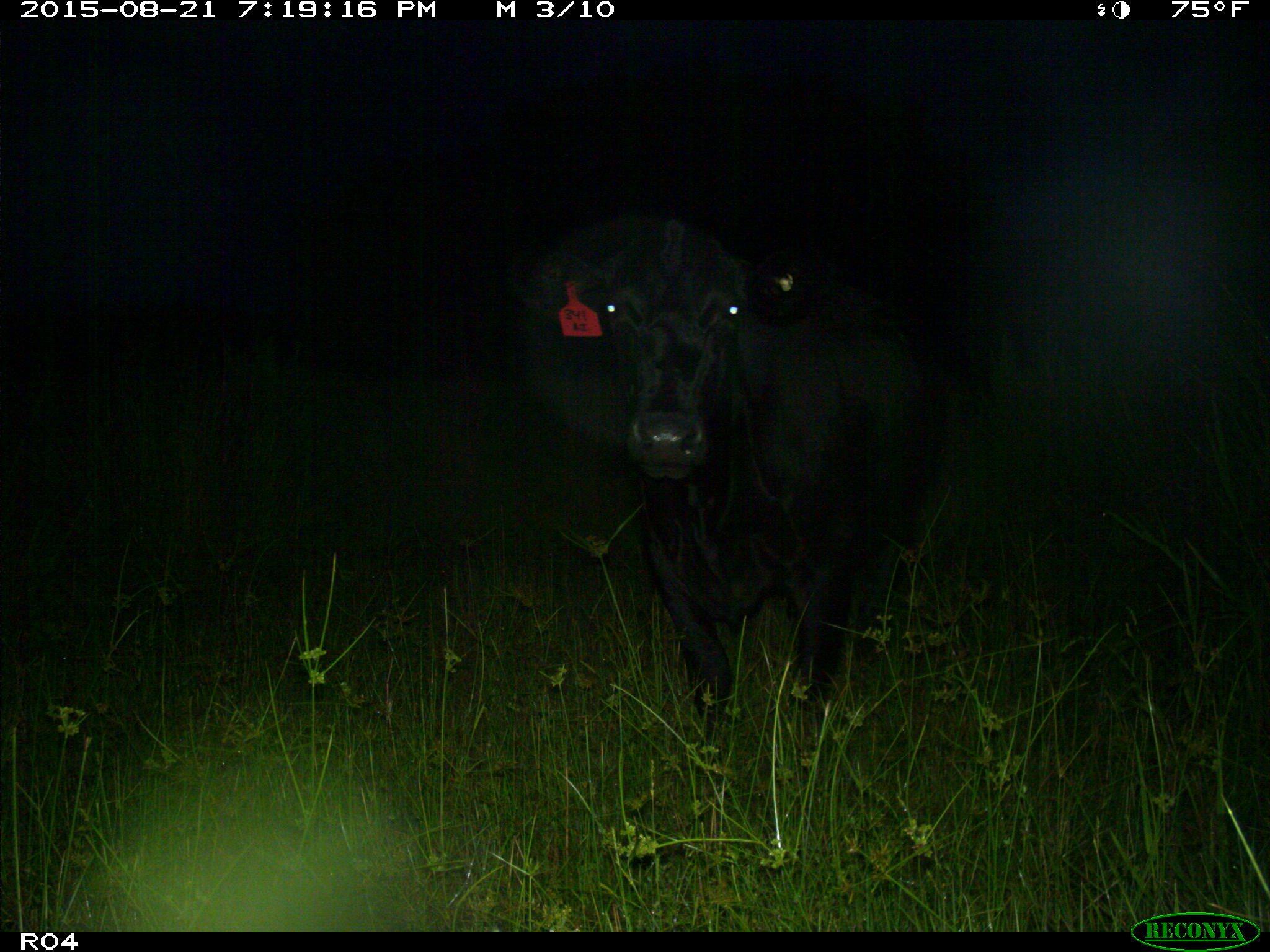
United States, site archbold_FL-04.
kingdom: Animalia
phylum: Chordata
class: Mammalia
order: Artiodactyla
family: Bovidae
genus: Bos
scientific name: Bos taurus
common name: domestic cow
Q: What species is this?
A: Bos taurus (domestic cow).